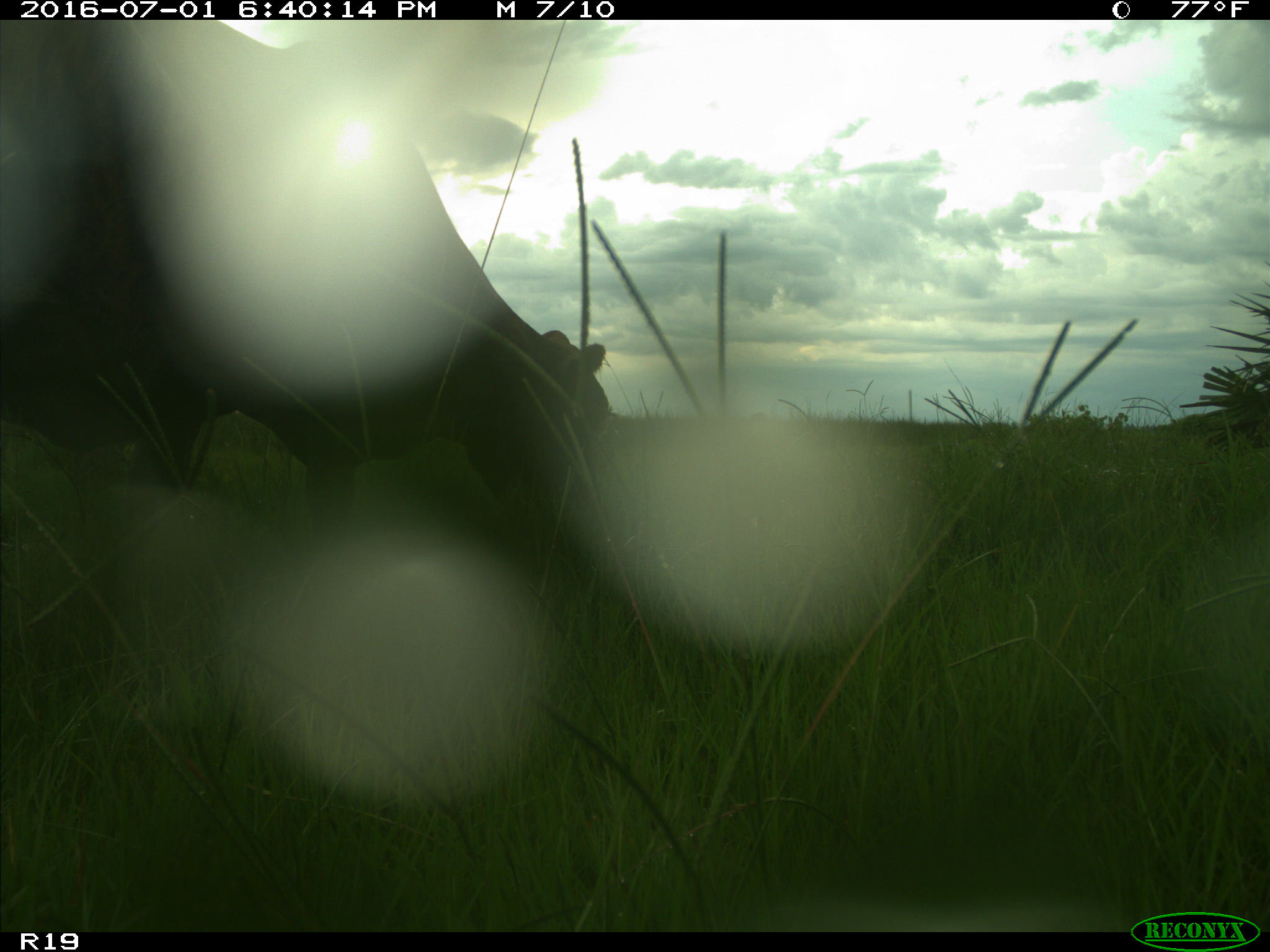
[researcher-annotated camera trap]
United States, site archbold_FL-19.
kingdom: Animalia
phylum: Chordata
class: Mammalia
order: Artiodactyla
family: Bovidae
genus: Bos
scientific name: Bos taurus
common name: domestic cow